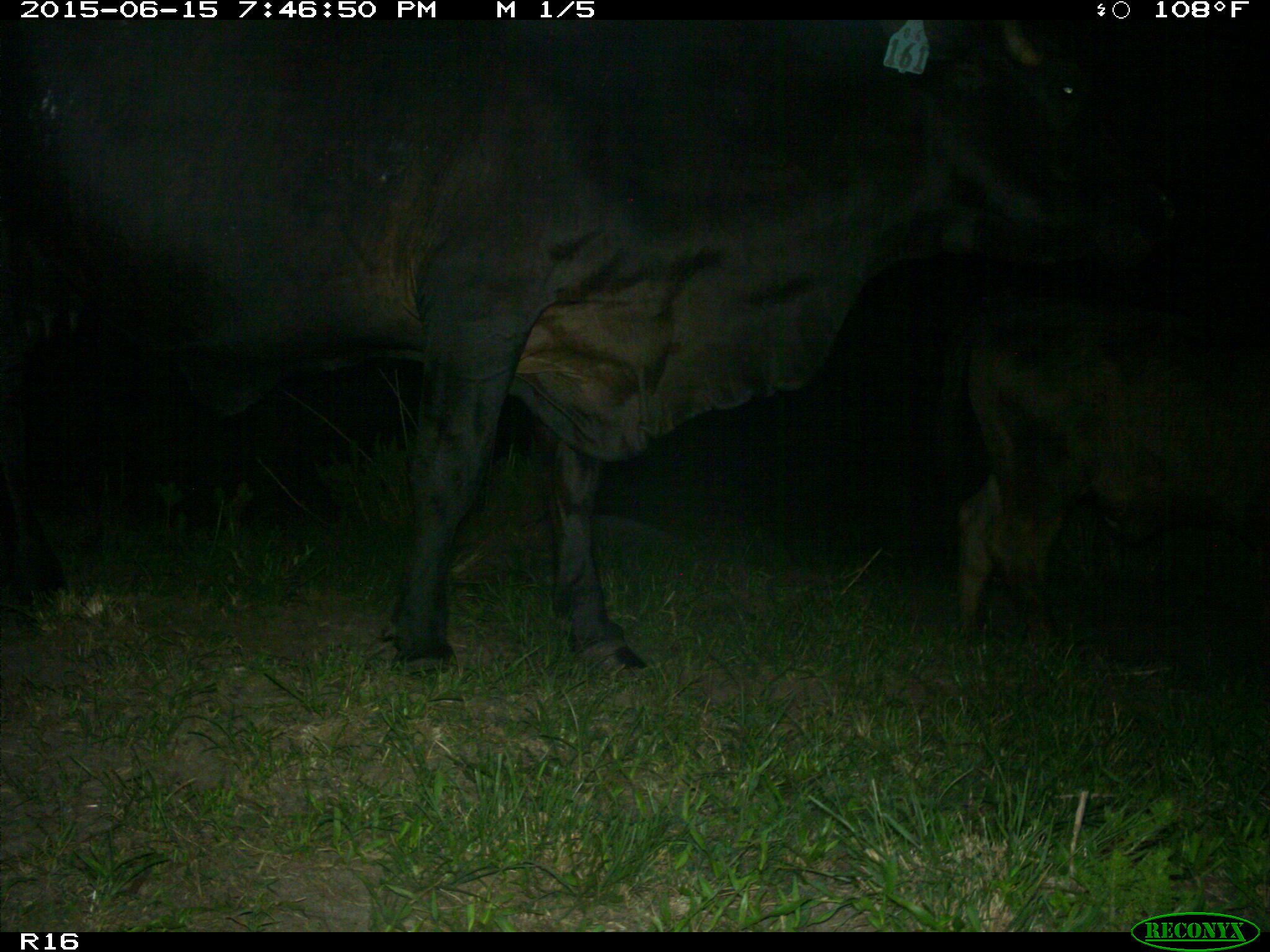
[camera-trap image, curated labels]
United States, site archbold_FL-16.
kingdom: Animalia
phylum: Chordata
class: Mammalia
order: Artiodactyla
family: Bovidae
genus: Bos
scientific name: Bos taurus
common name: domestic cow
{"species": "Bos taurus (domestic cow)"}